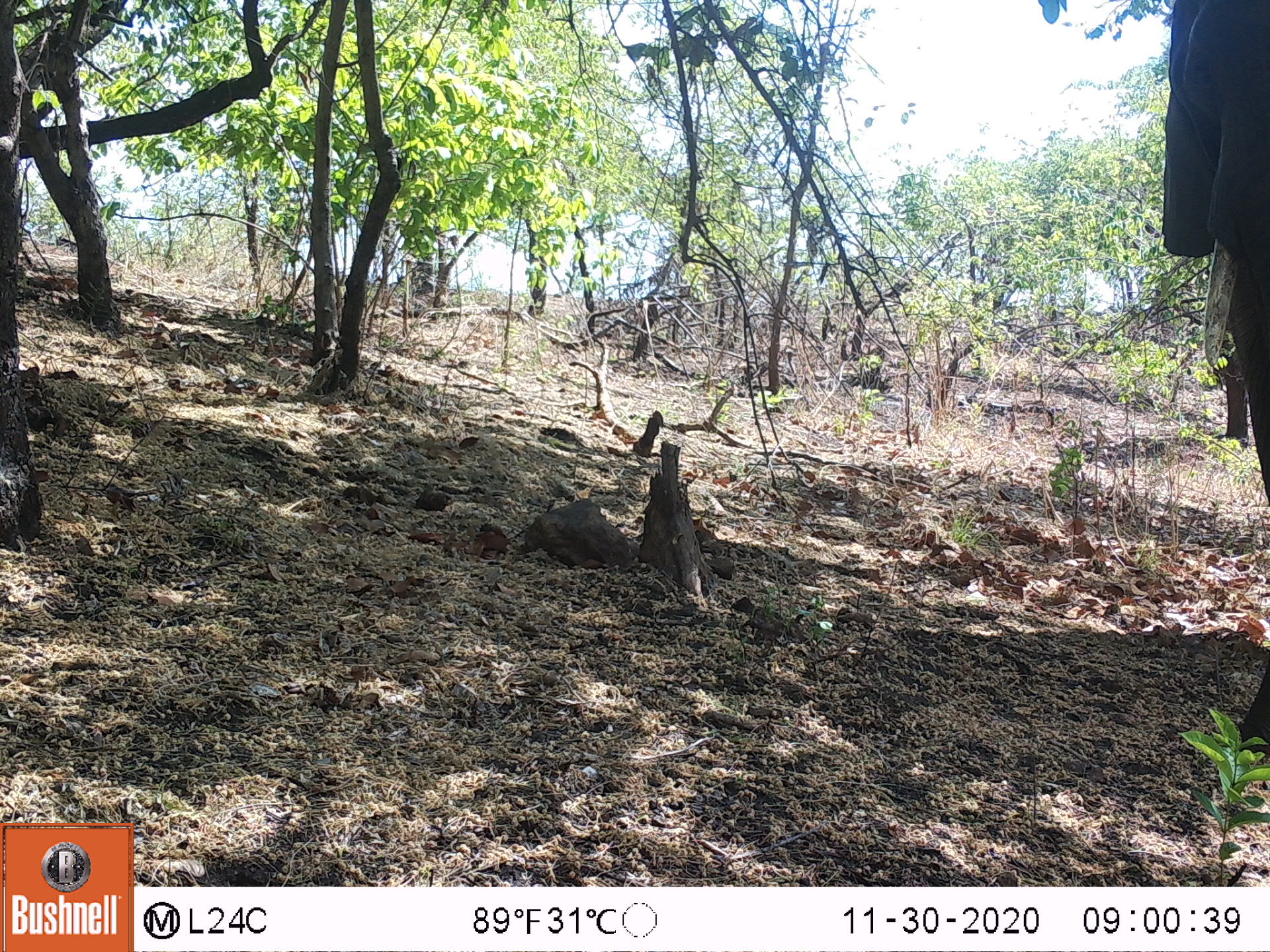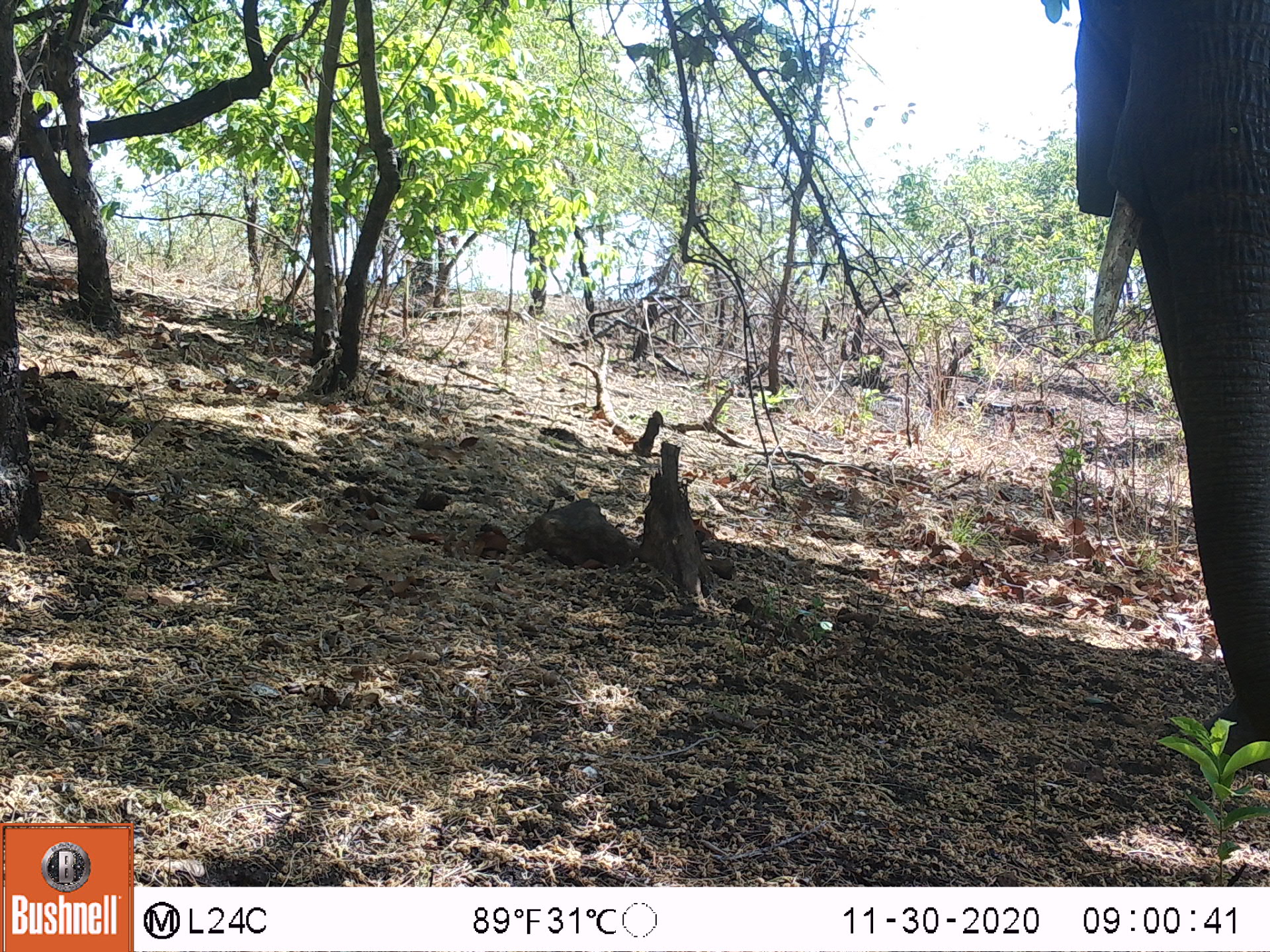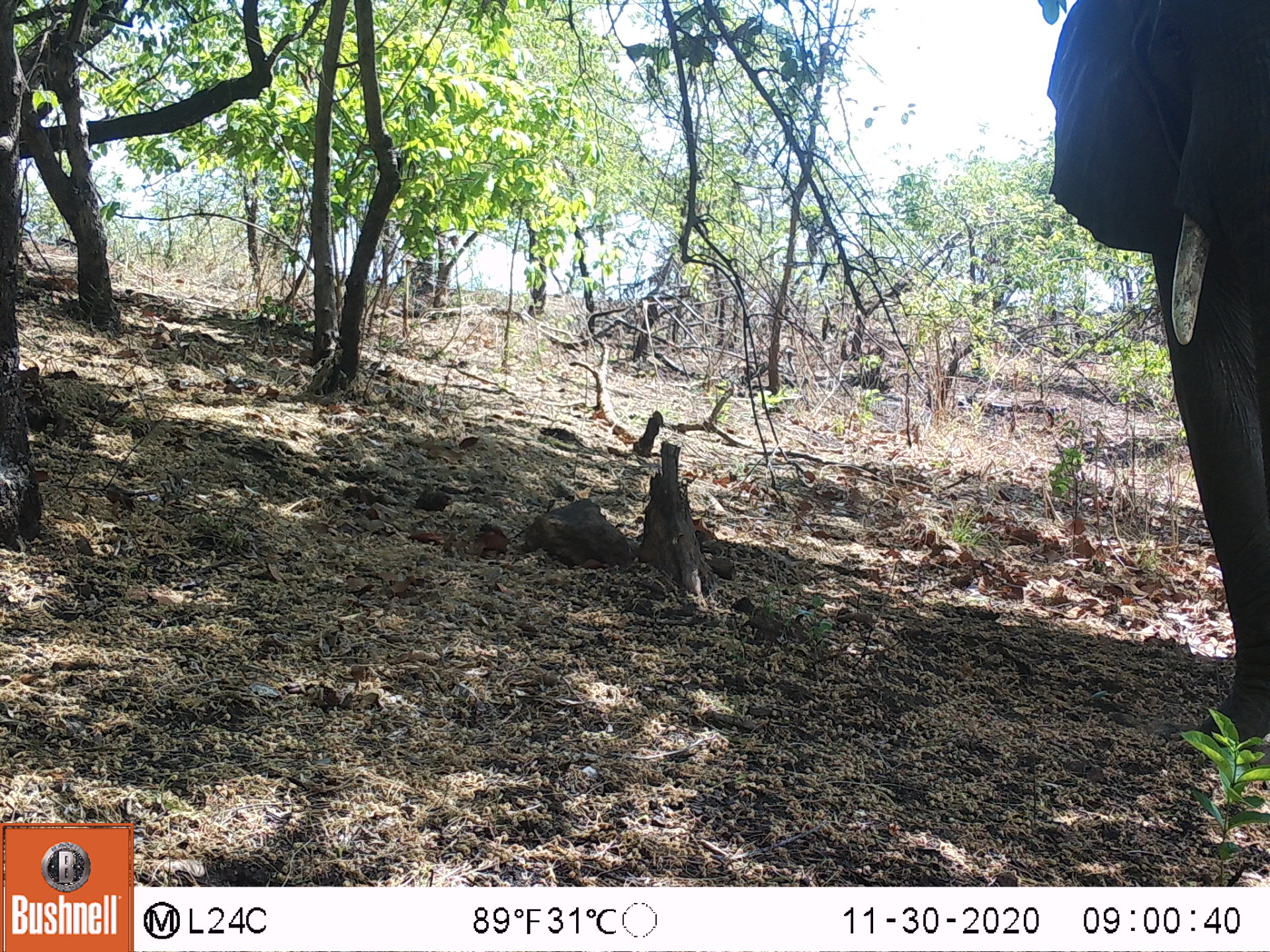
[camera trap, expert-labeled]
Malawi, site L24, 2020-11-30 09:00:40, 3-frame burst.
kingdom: Animalia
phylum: Chordata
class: Mammalia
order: Proboscidea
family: Elephantidae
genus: Loxodonta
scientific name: Loxodonta africana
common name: african savanna elephant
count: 1